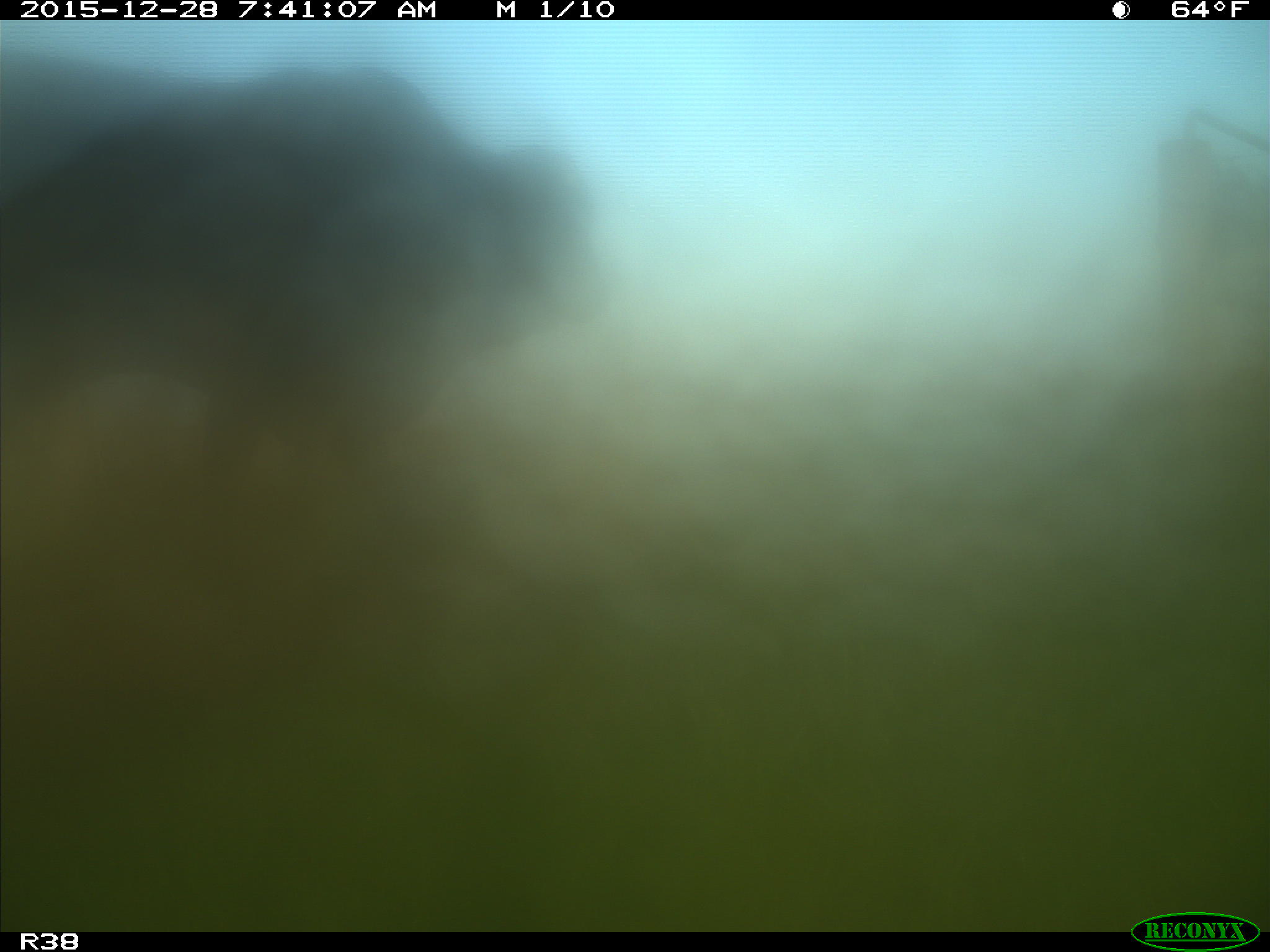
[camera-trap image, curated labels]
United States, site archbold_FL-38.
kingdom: Animalia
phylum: Chordata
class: Mammalia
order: Artiodactyla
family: Bovidae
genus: Bos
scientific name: Bos taurus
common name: domestic cow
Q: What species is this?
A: Bos taurus (domestic cow).